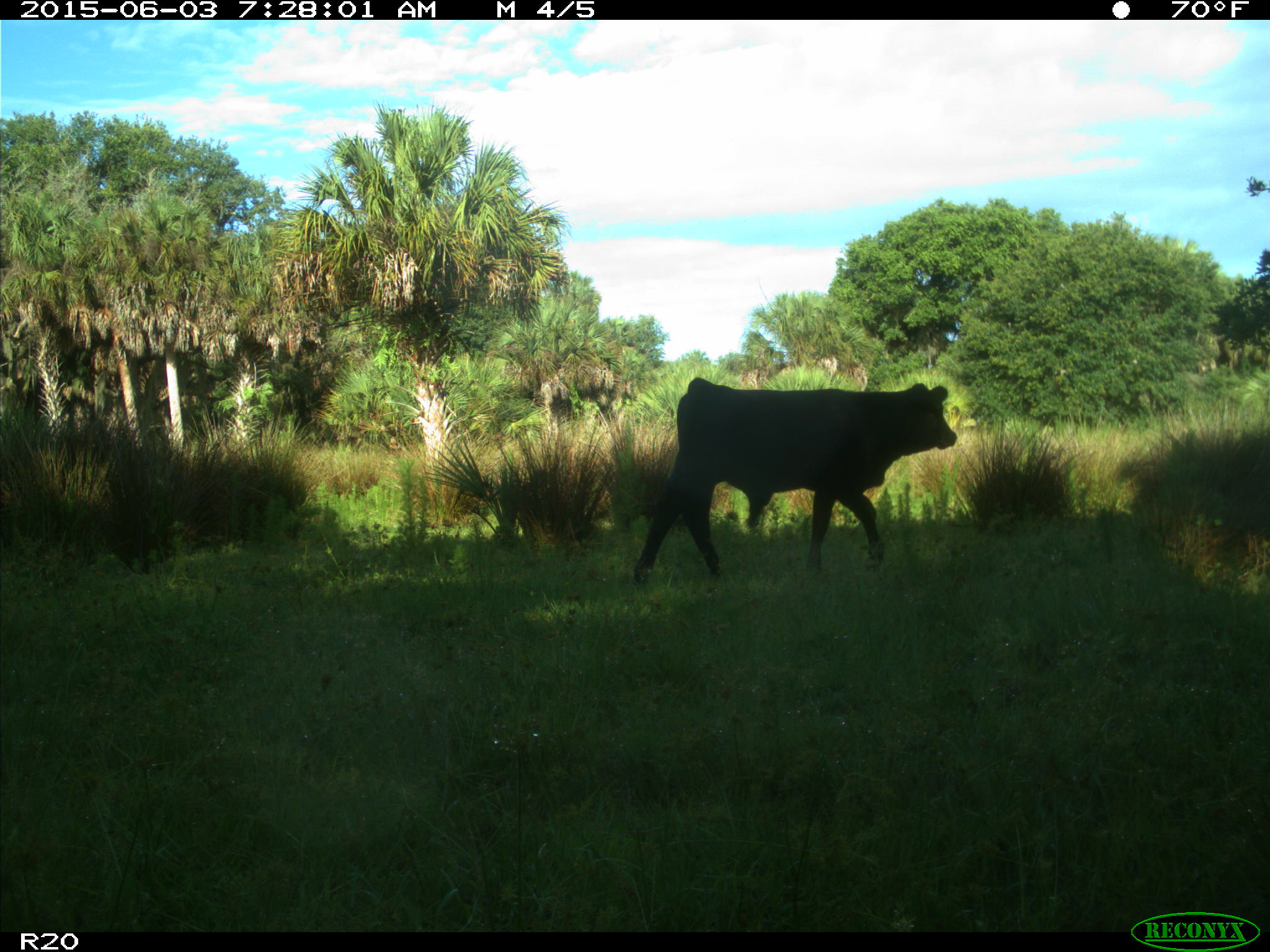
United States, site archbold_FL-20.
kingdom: Animalia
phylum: Chordata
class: Mammalia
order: Artiodactyla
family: Bovidae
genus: Bos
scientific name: Bos taurus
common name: domestic cow